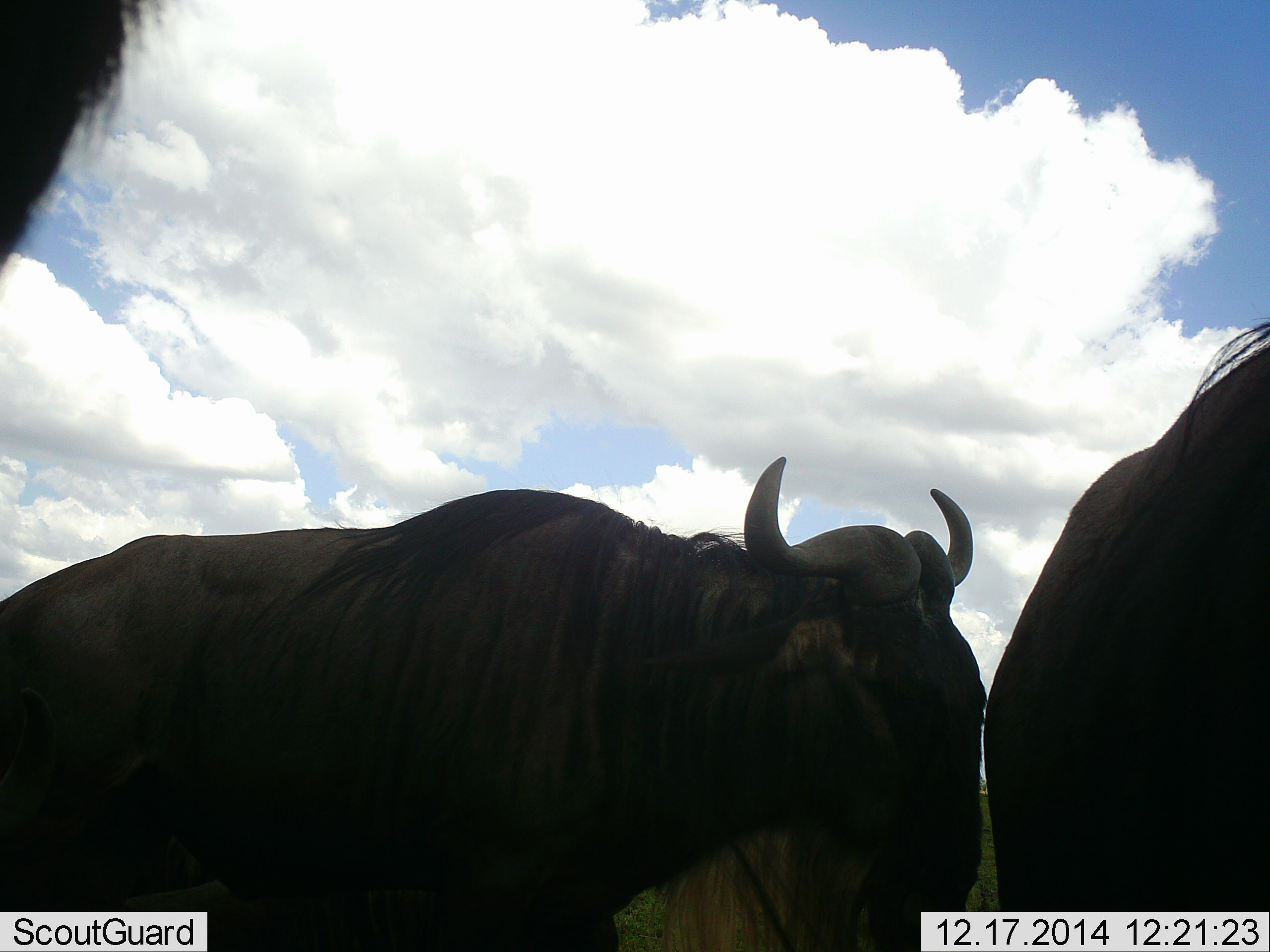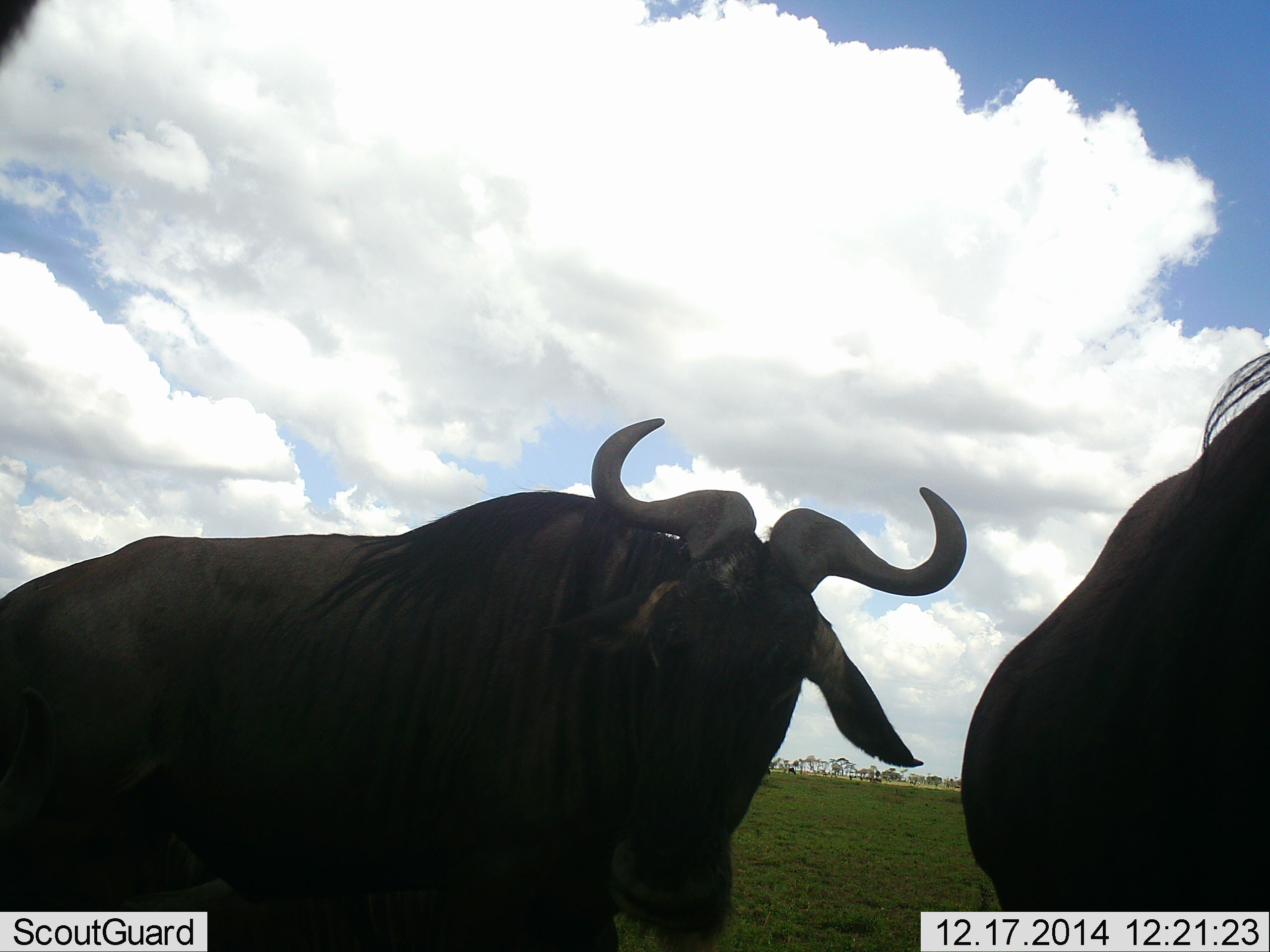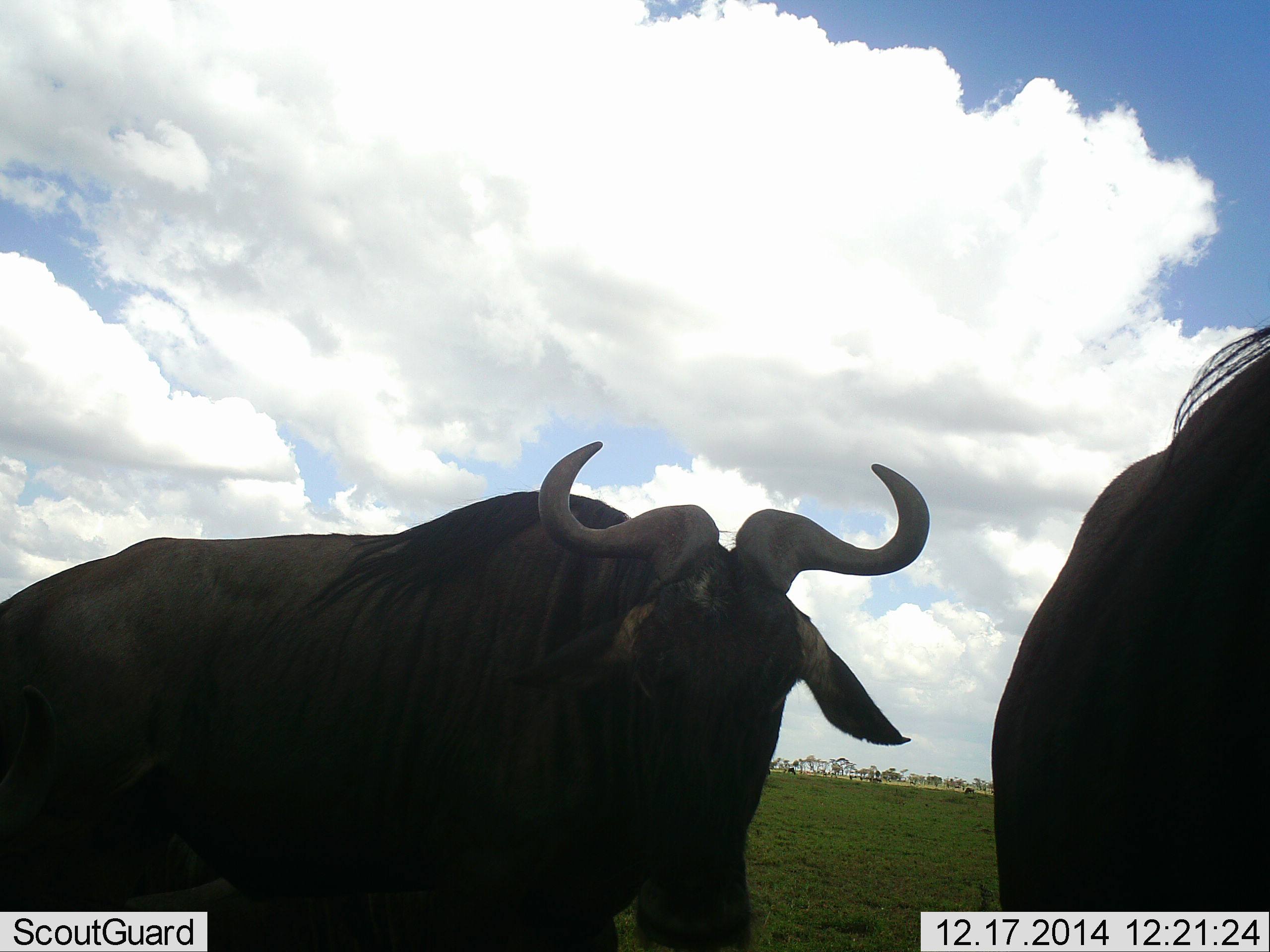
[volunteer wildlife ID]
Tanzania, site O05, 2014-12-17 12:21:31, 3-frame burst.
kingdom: Animalia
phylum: Chordata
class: Mammalia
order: Artiodactyla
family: Bovidae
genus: Connochaetes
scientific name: Connochaetes taurinus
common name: blue wildebeest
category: wildebeest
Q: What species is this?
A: Wildebeest (blue wildebeest) (Connochaetes taurinus).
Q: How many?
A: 3.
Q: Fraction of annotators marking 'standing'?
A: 100%.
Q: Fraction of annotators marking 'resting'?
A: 10%.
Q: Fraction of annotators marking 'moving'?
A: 0%.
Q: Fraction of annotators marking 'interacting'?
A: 0%.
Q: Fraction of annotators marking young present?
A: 0%.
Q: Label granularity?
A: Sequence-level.